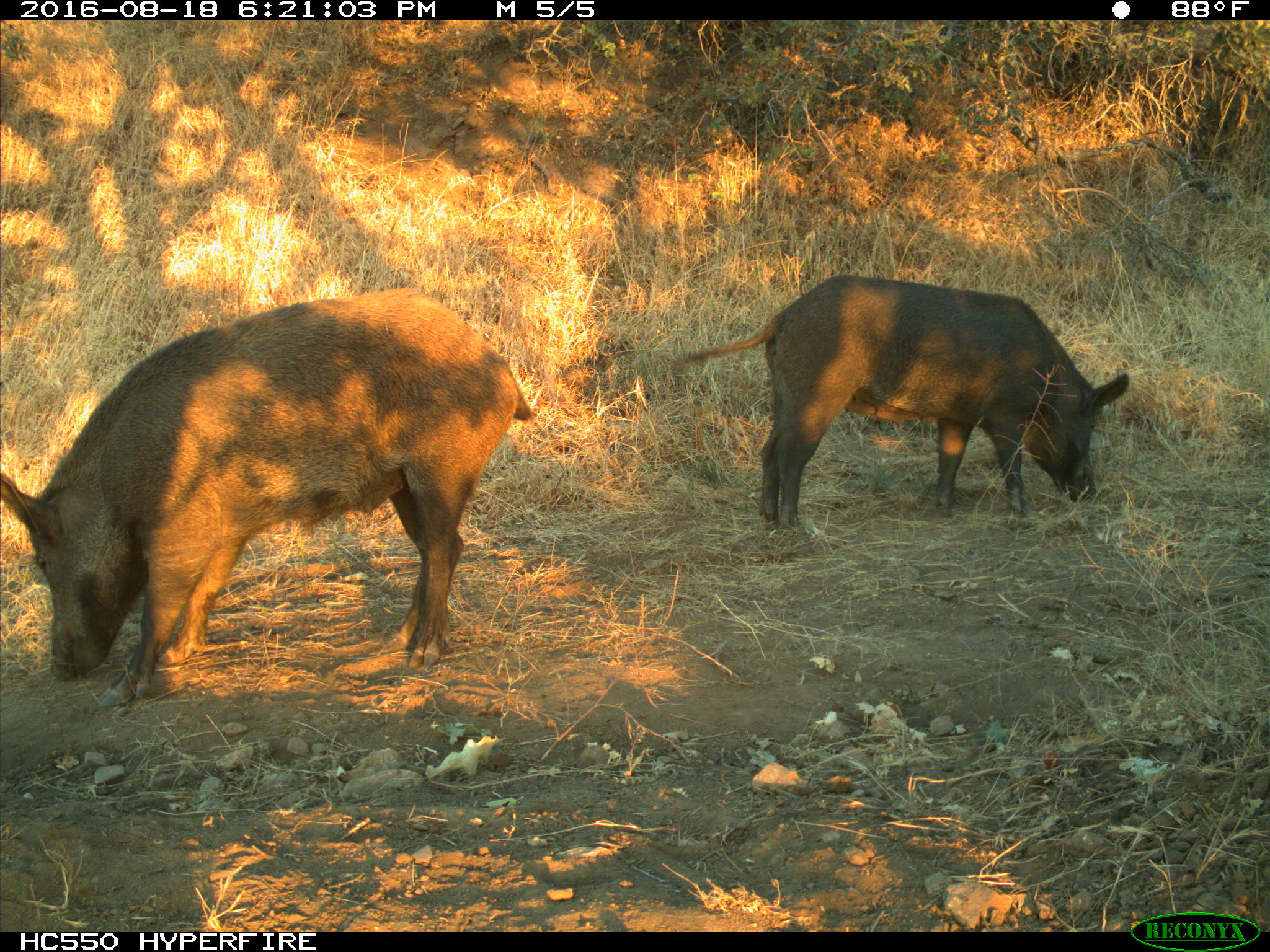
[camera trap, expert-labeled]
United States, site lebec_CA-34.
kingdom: Animalia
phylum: Chordata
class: Mammalia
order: Artiodactyla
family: Suidae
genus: Sus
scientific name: Sus scrofa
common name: wild boar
Sus scrofa (wild boar).